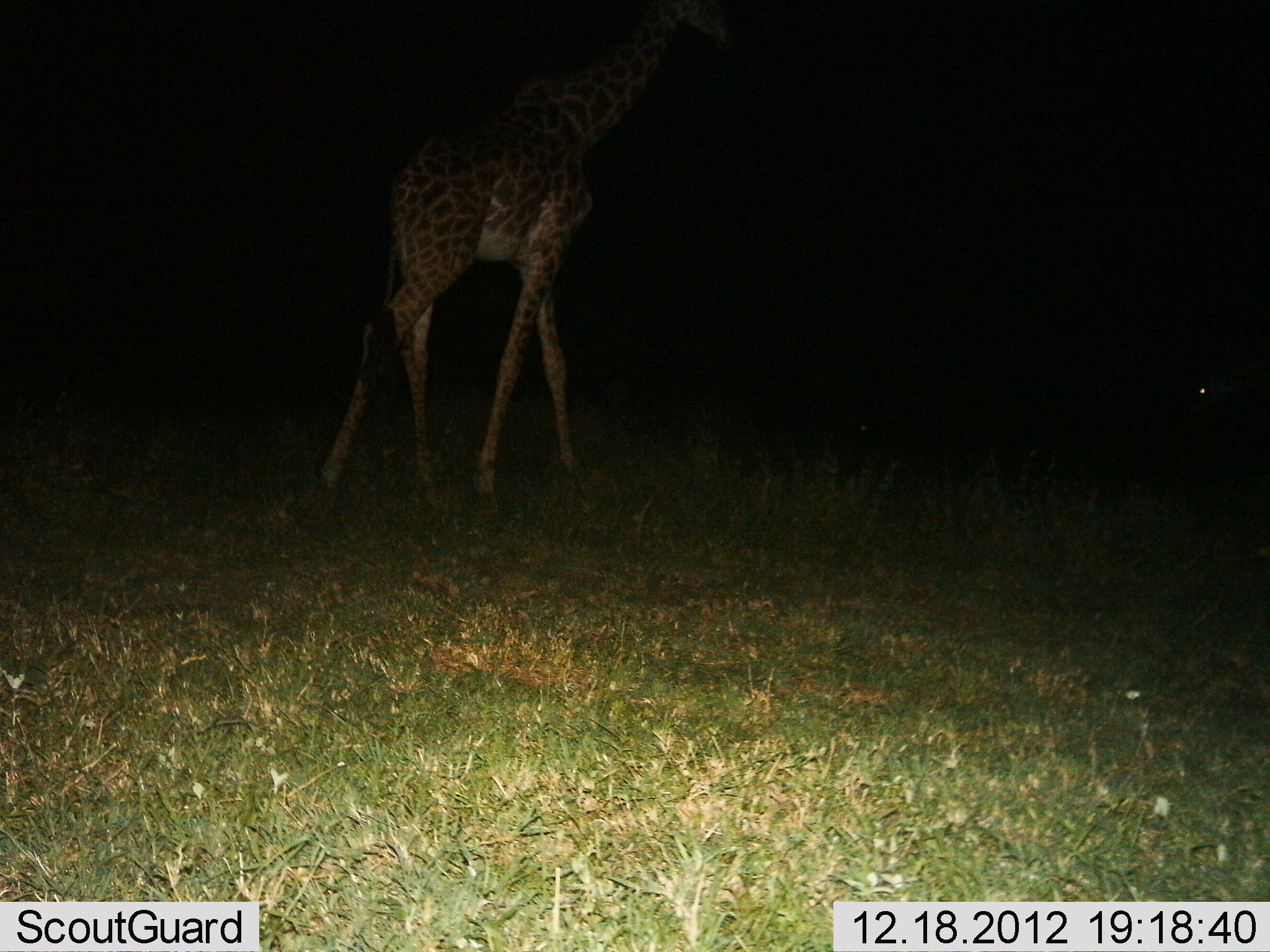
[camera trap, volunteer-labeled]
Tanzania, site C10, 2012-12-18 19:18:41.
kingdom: Animalia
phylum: Chordata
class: Mammalia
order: Artiodactyla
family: Giraffidae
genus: Giraffa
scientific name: Giraffa camelopardalis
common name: giraffe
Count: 1.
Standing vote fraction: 22%.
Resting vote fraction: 0%.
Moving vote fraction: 81%.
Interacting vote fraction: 0%.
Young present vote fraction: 0%.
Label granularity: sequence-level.